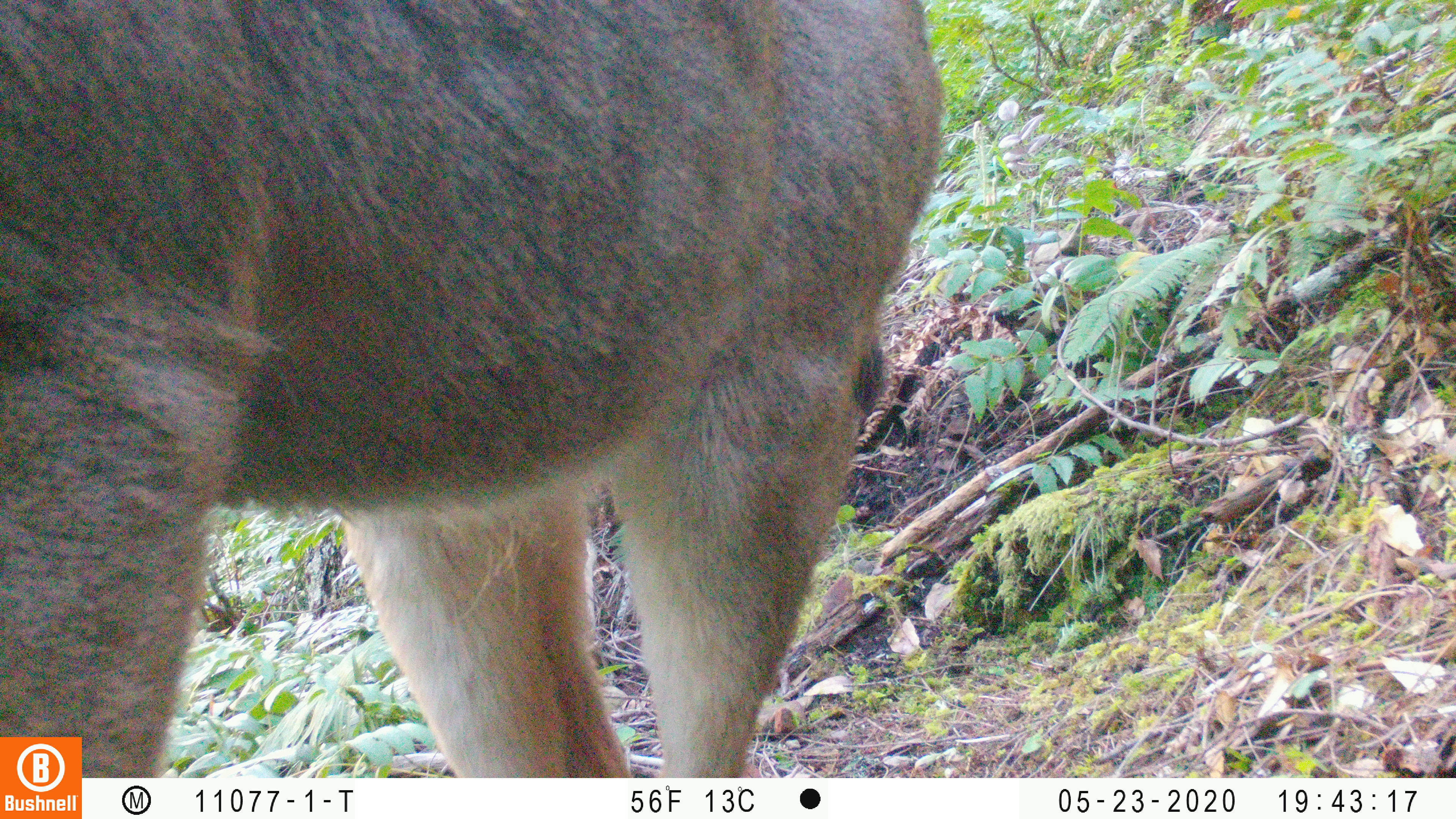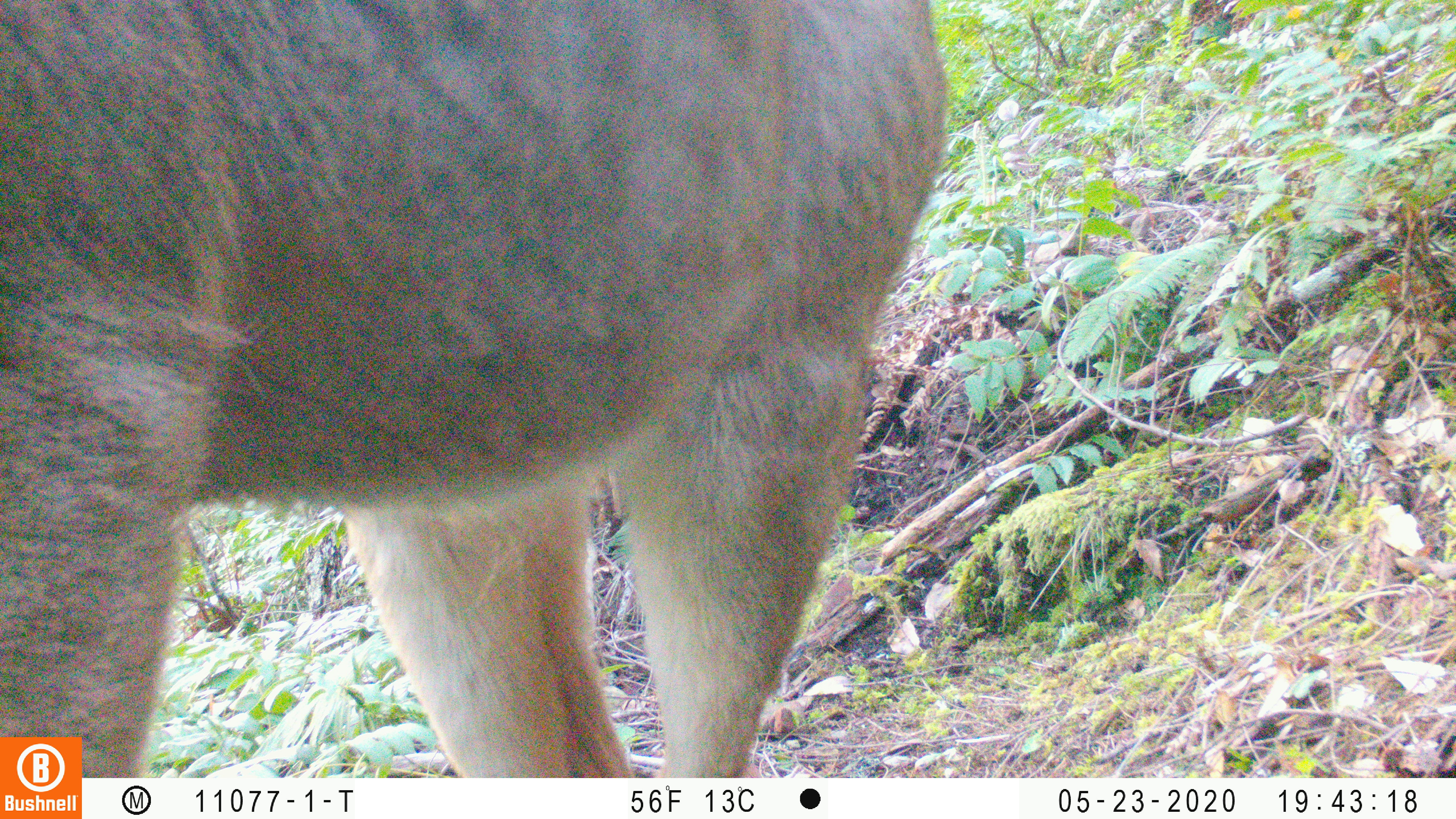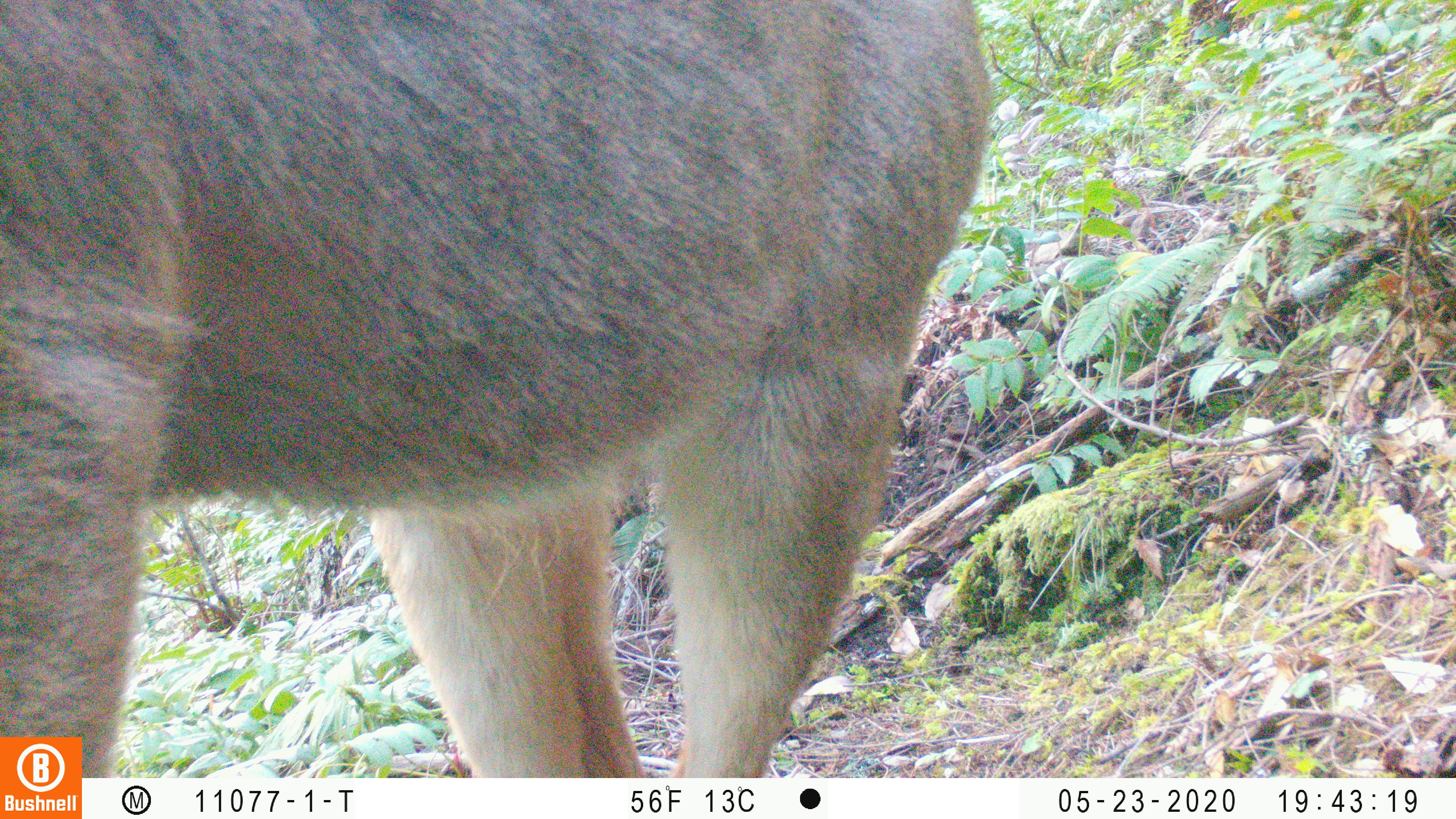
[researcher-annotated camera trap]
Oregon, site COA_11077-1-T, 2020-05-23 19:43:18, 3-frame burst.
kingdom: Animalia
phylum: Chordata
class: Mammalia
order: Artiodactyla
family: Cervidae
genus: Odocoileus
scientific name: Odocoileus hemionus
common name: black-tailed deer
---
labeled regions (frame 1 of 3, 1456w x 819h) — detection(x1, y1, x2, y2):
black-tailed deer: detection(0, 2, 962, 727)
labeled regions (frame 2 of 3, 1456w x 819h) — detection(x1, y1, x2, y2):
black-tailed deer: detection(0, 1, 954, 730)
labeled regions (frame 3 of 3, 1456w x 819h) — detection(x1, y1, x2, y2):
black-tailed deer: detection(0, 0, 994, 725)